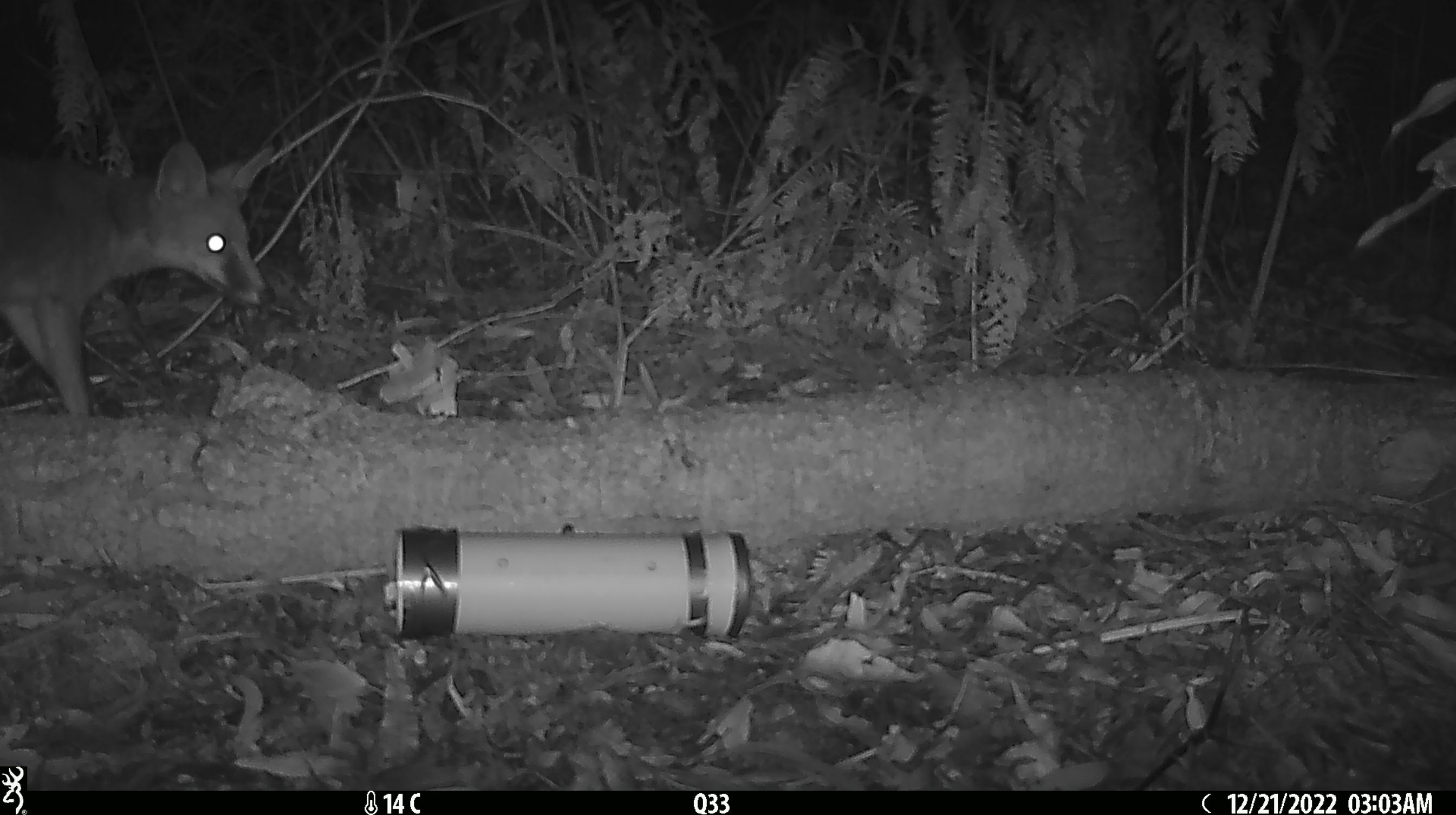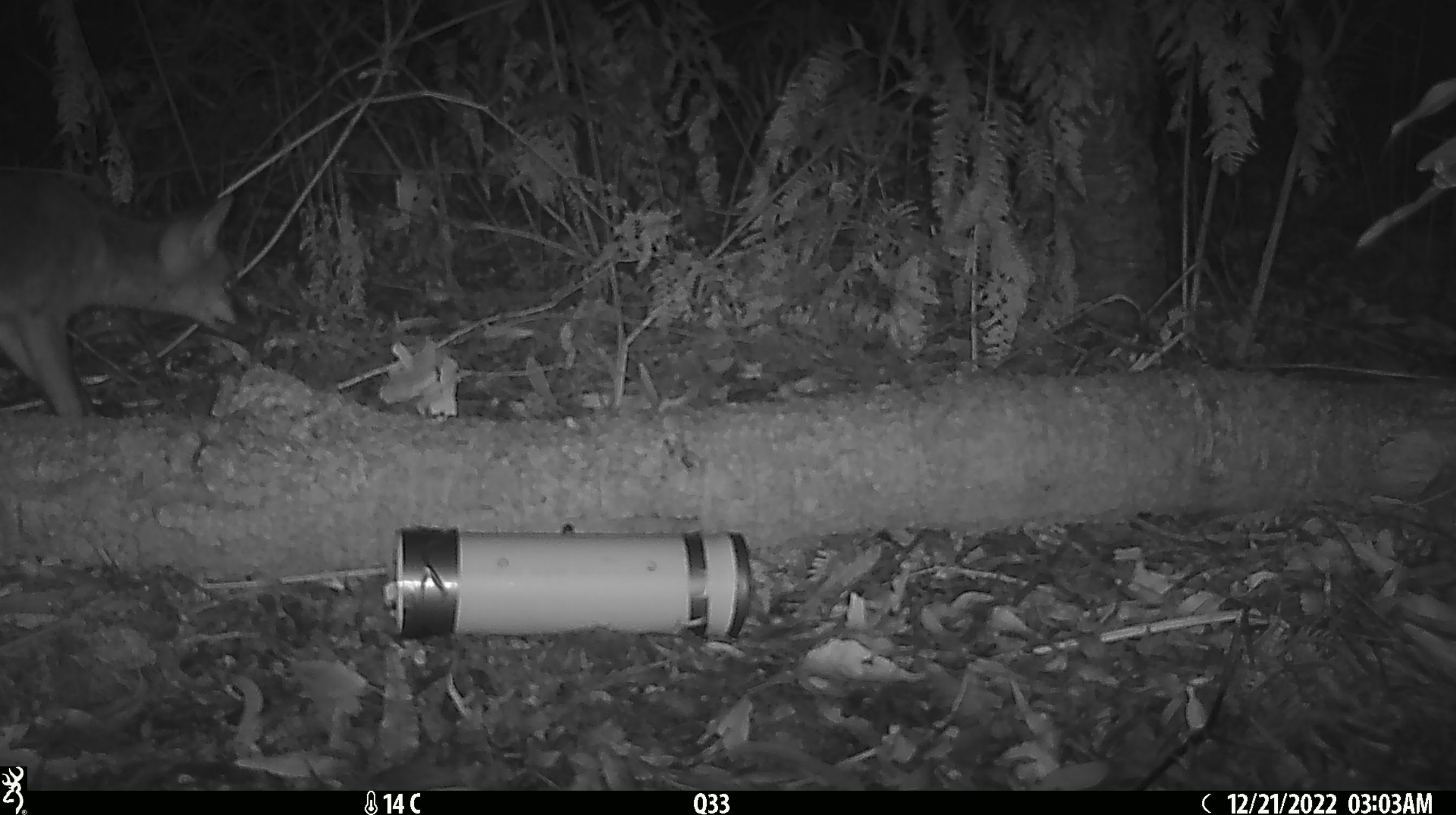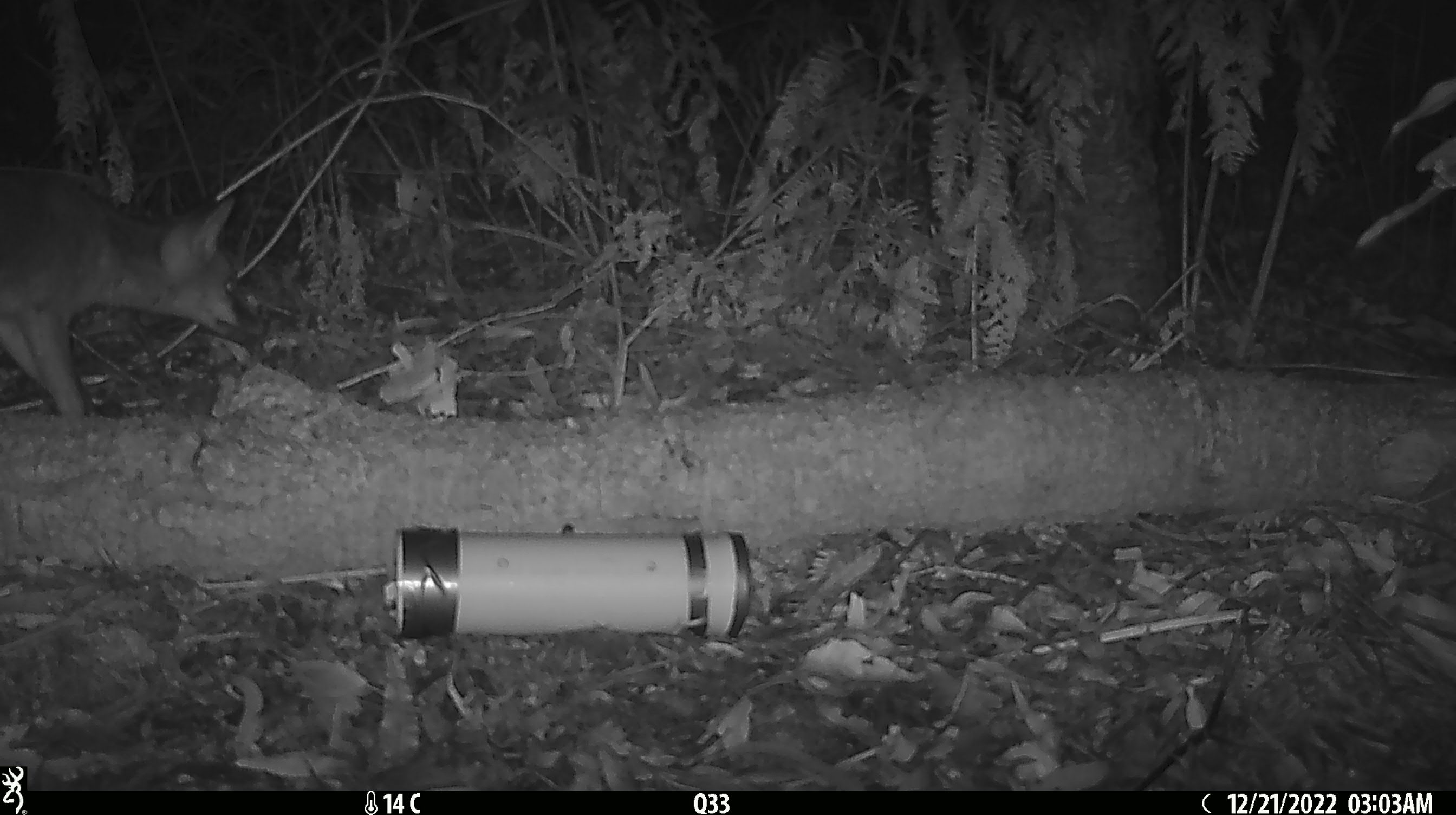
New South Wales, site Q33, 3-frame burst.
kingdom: Animalia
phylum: Chordata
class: Mammalia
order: Carnivora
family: Canidae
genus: Vulpes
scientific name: Vulpes vulpes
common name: red fox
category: fox